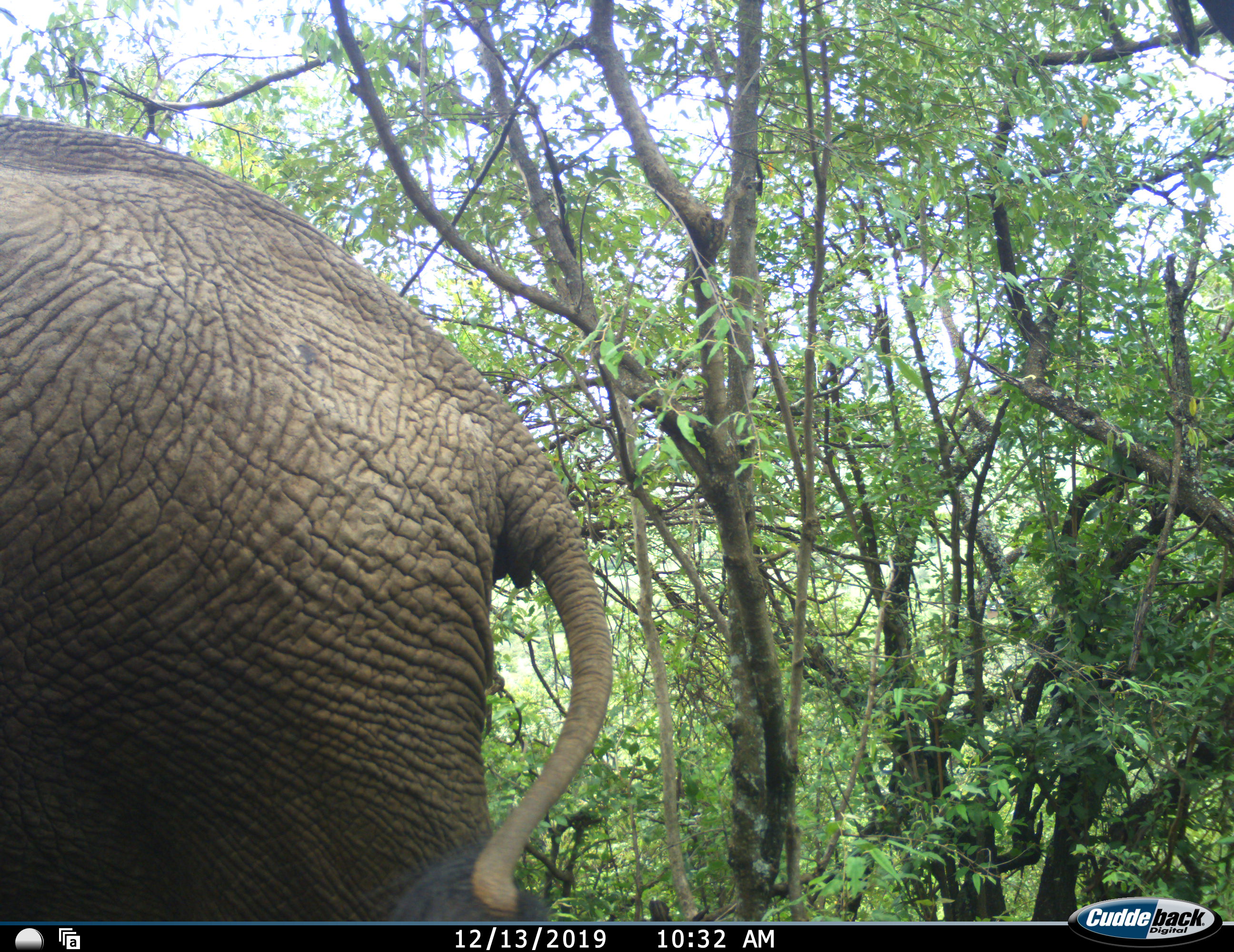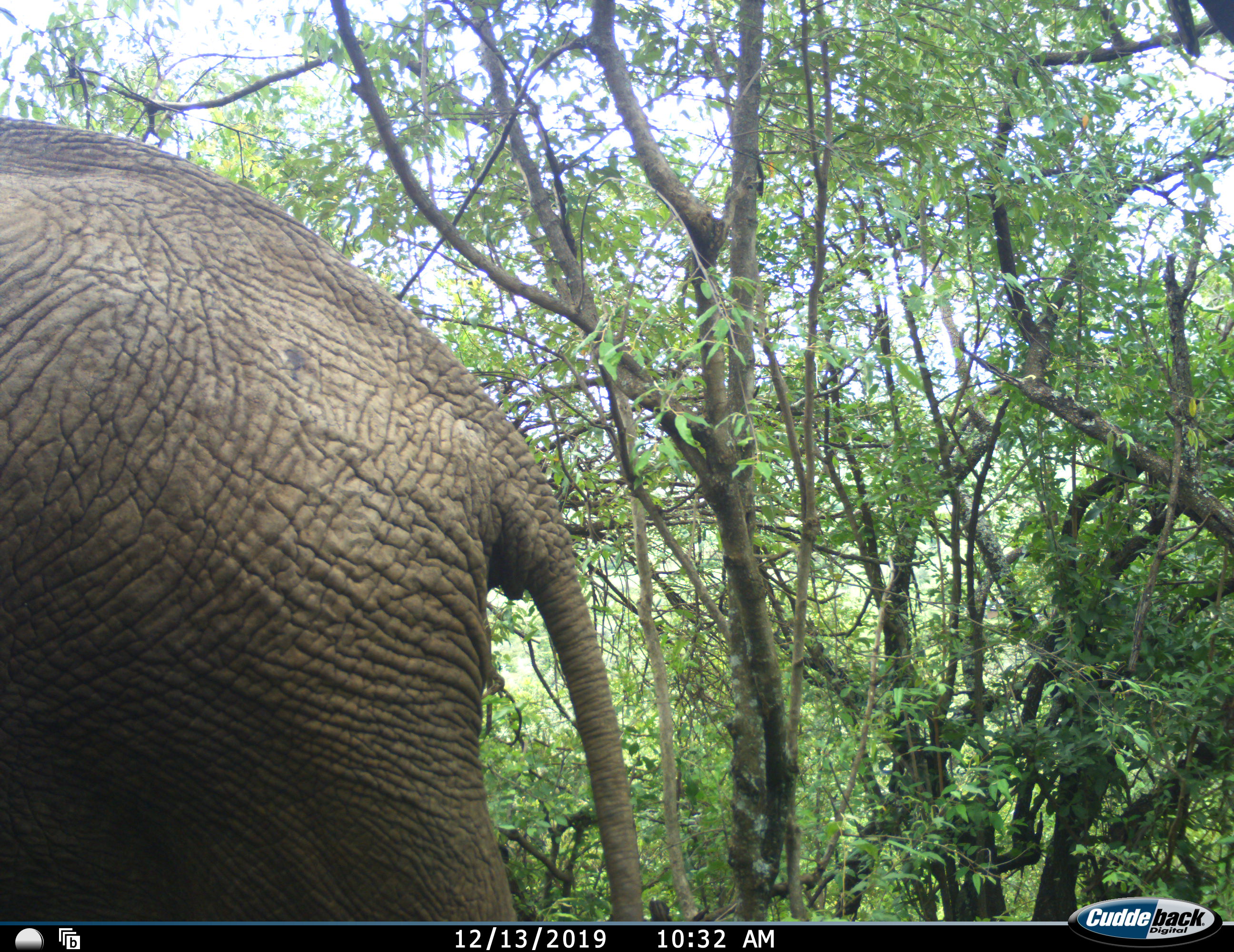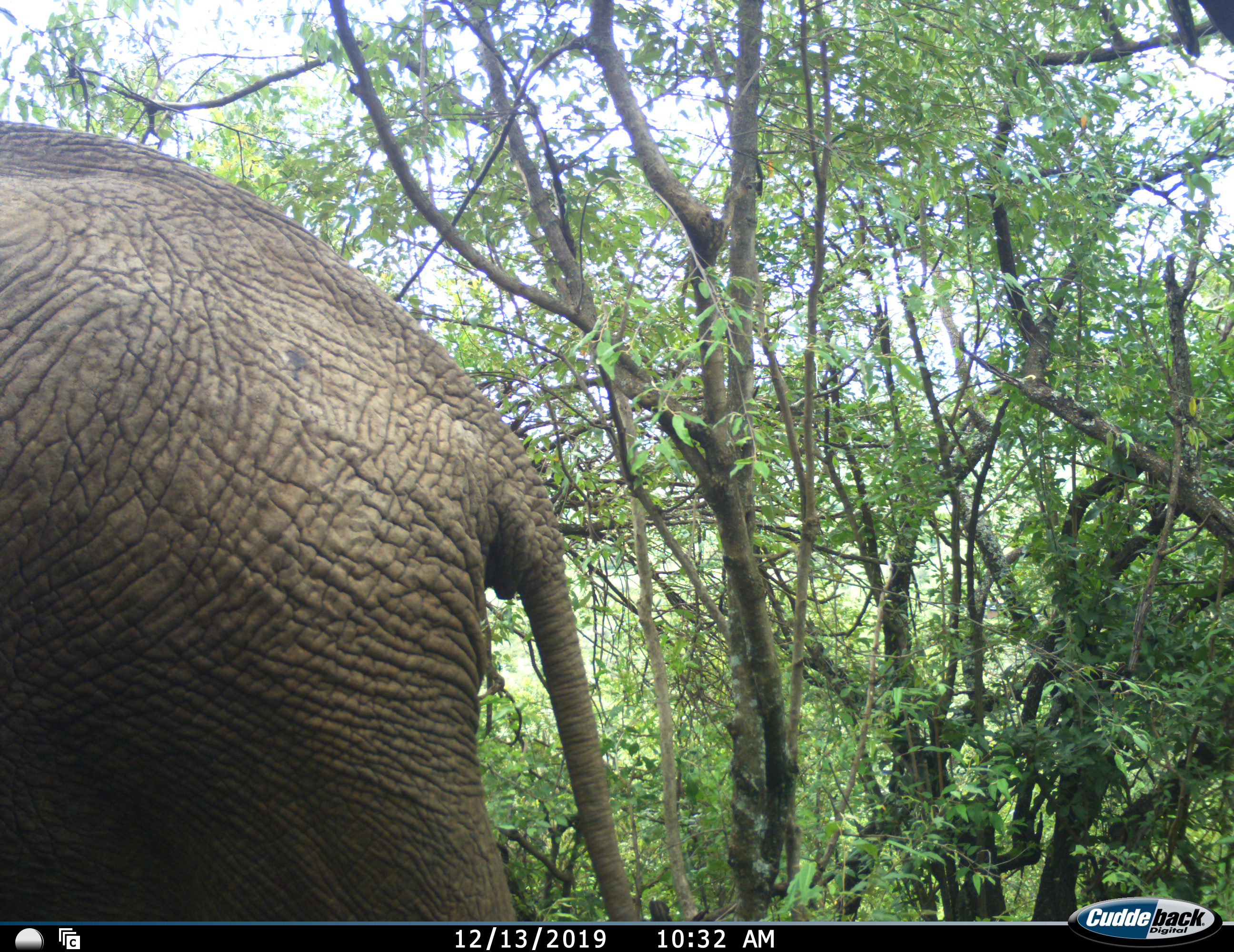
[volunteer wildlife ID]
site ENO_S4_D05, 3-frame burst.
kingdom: Animalia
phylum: Chordata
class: Mammalia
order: Proboscidea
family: Elephantidae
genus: Loxodonta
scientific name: Loxodonta africana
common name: african bush elephant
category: elephant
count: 1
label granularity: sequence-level